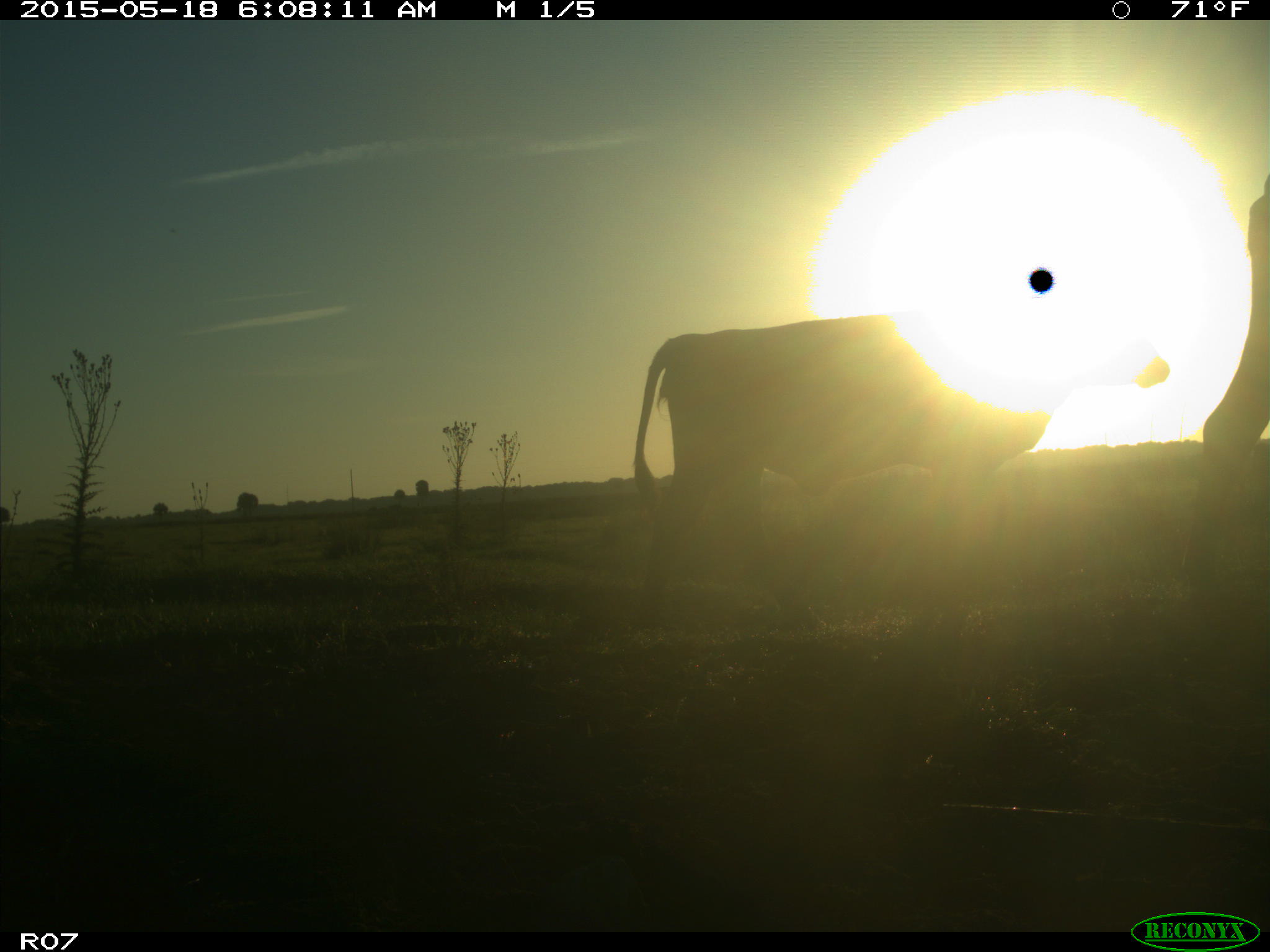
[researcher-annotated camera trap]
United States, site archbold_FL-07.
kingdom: Animalia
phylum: Chordata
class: Mammalia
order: Artiodactyla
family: Bovidae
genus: Bos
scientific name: Bos taurus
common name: domestic cow